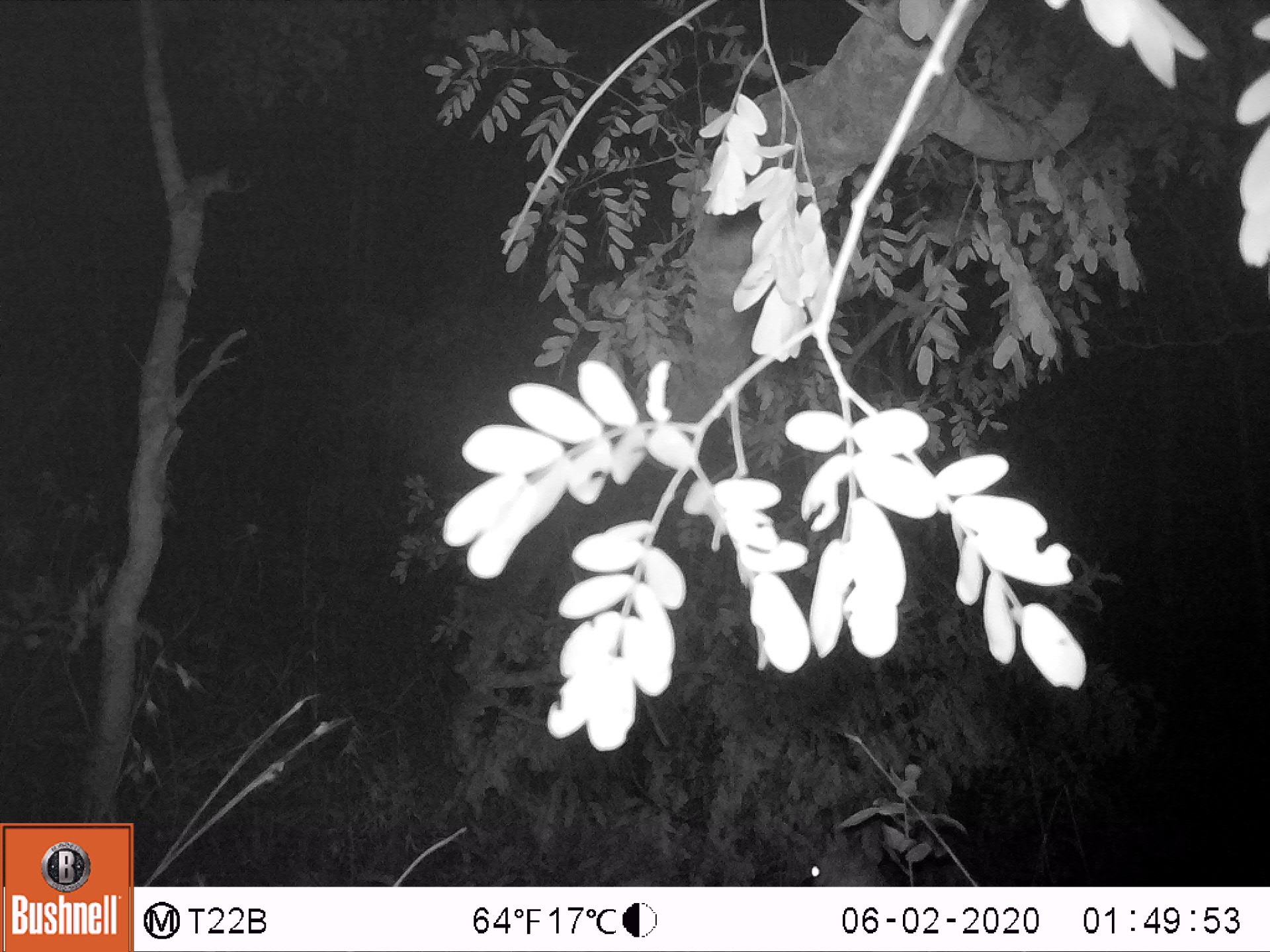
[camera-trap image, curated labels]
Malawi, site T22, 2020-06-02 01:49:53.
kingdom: Animalia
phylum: Chordata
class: Mammalia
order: Artiodactyla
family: Bovidae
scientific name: Antilopinae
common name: small antelope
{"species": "small antelope (Antilopinae)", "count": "1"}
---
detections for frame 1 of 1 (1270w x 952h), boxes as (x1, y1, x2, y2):
small antelope: (791, 790, 913, 885)